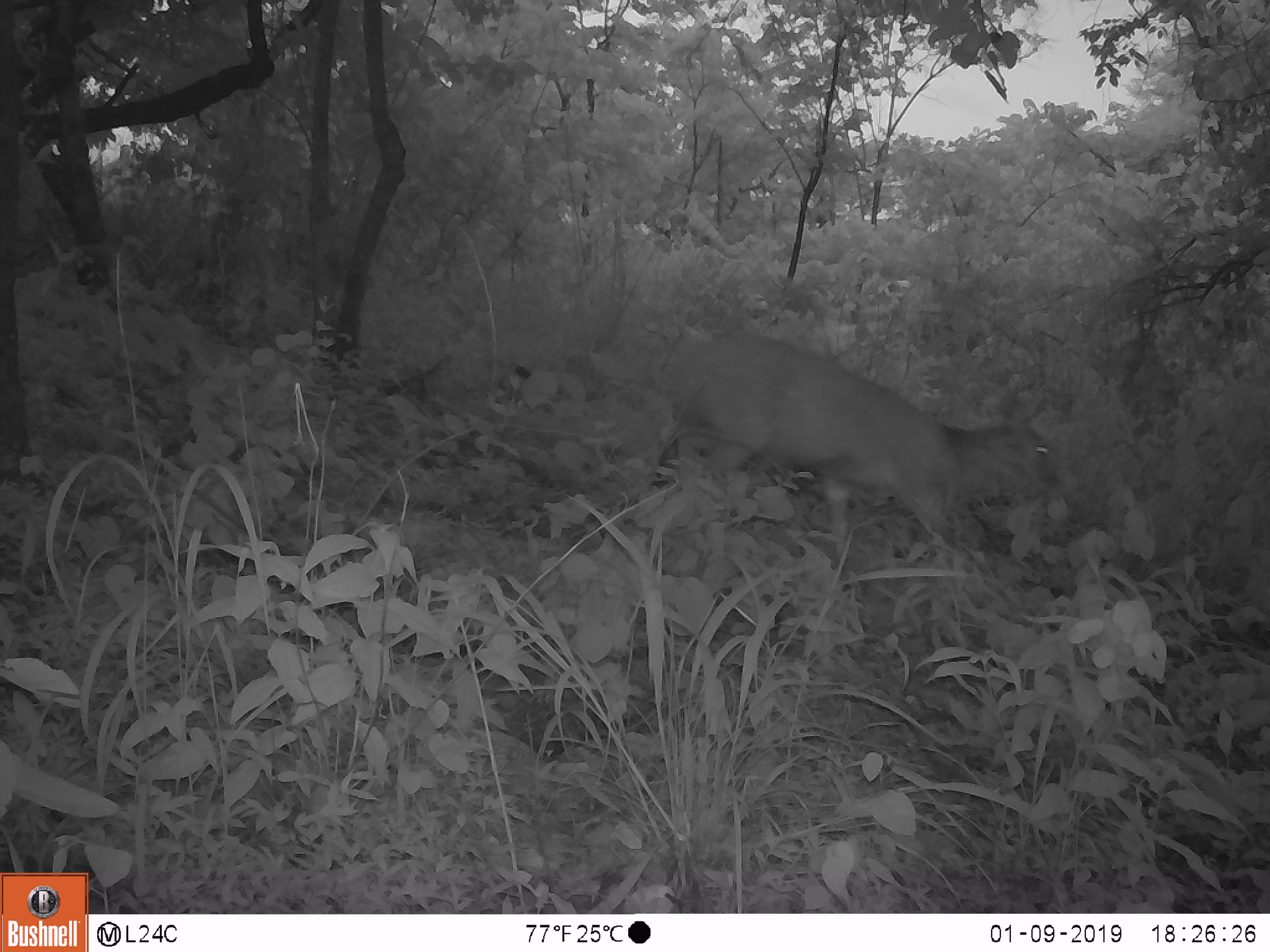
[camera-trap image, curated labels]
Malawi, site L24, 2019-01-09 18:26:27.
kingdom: Animalia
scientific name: Animalia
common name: other animal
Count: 1.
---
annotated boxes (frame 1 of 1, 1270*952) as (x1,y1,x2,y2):
other animal: (636,305,1071,599)